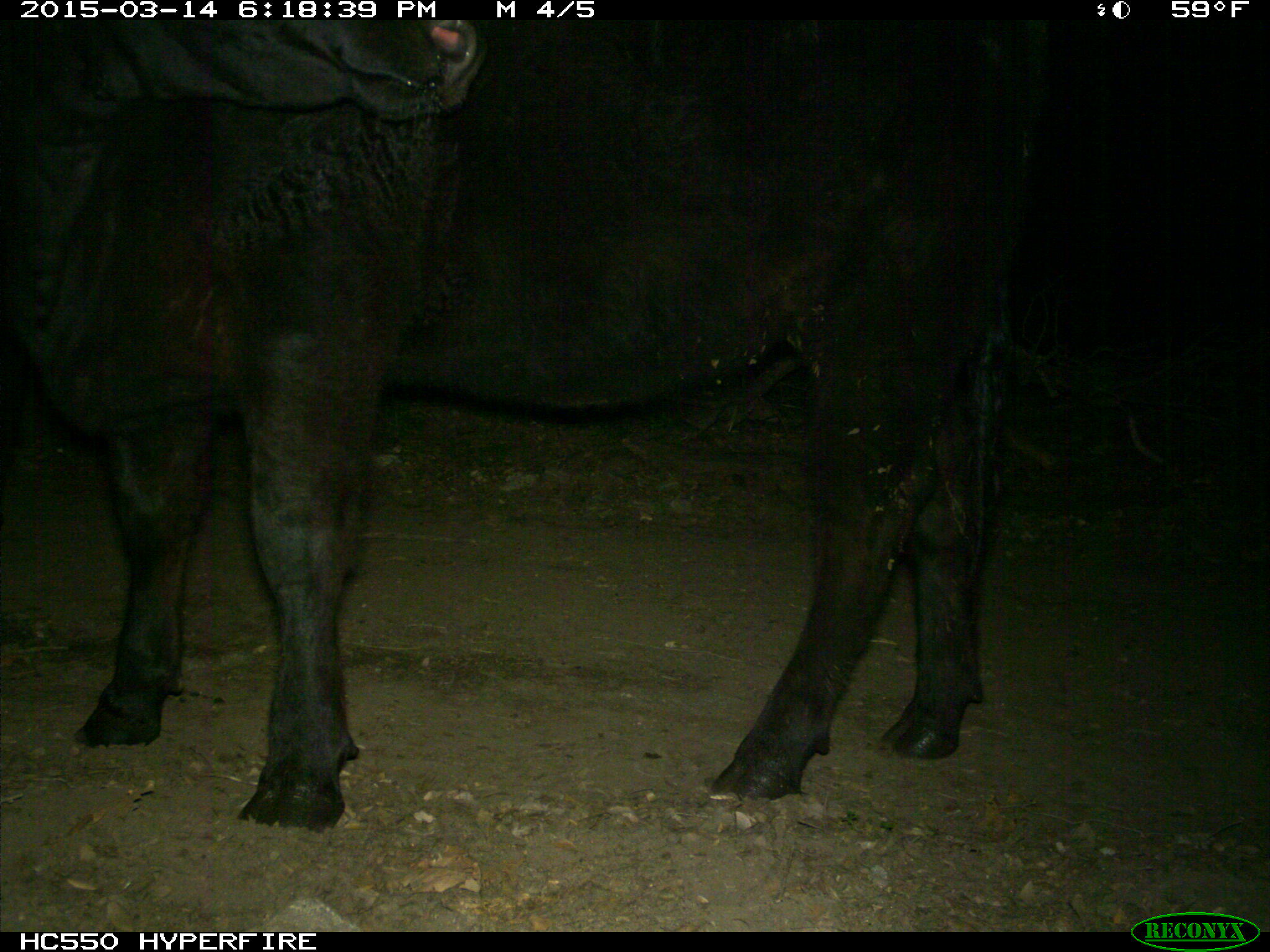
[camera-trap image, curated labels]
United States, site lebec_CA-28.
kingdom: Animalia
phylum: Chordata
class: Mammalia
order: Artiodactyla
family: Bovidae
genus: Bos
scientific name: Bos taurus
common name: domestic cow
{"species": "Bos taurus (domestic cow)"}